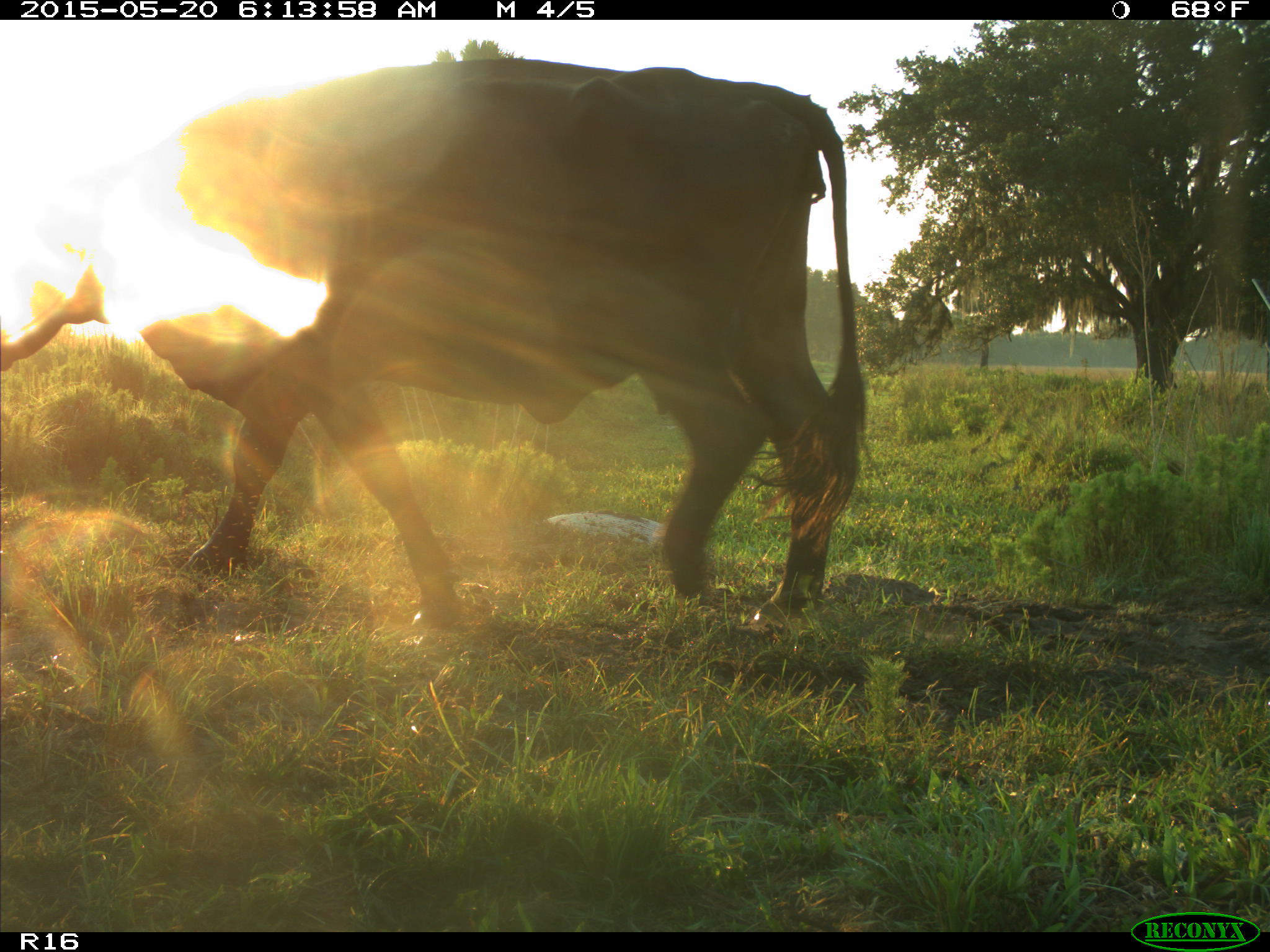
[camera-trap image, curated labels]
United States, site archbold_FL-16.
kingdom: Animalia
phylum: Chordata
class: Mammalia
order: Artiodactyla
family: Bovidae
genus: Bos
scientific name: Bos taurus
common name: domestic cow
Bos taurus (domestic cow).